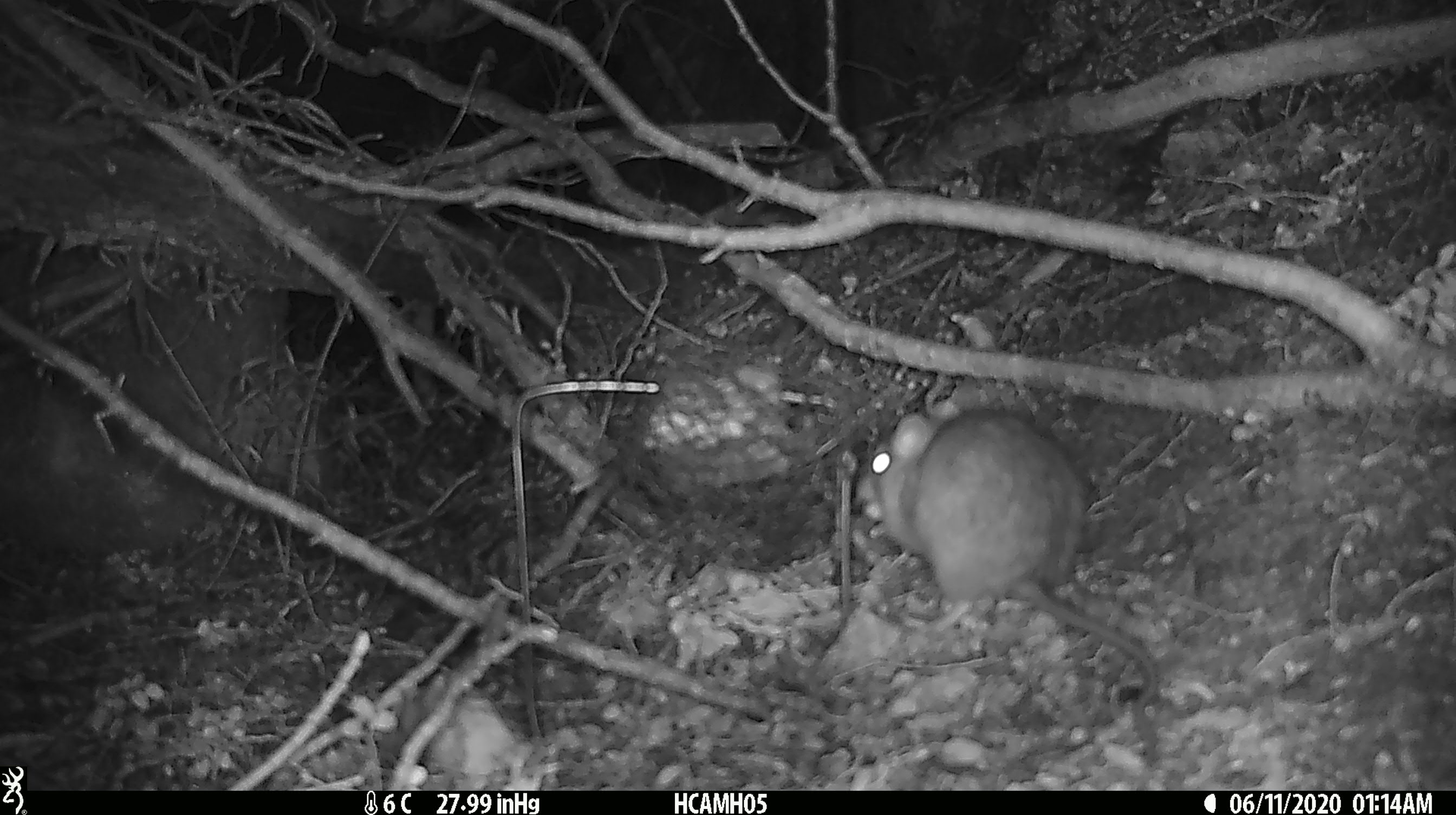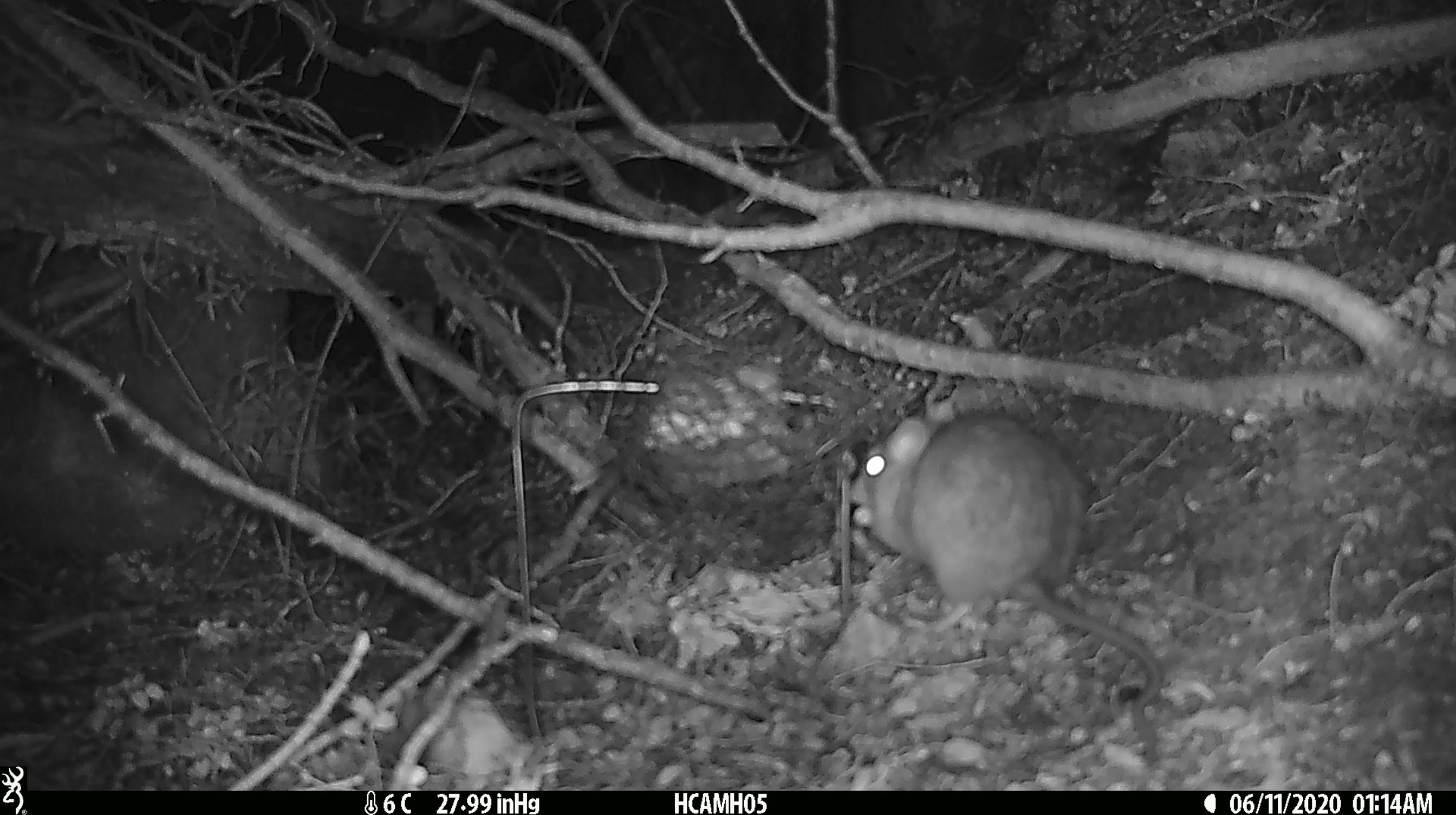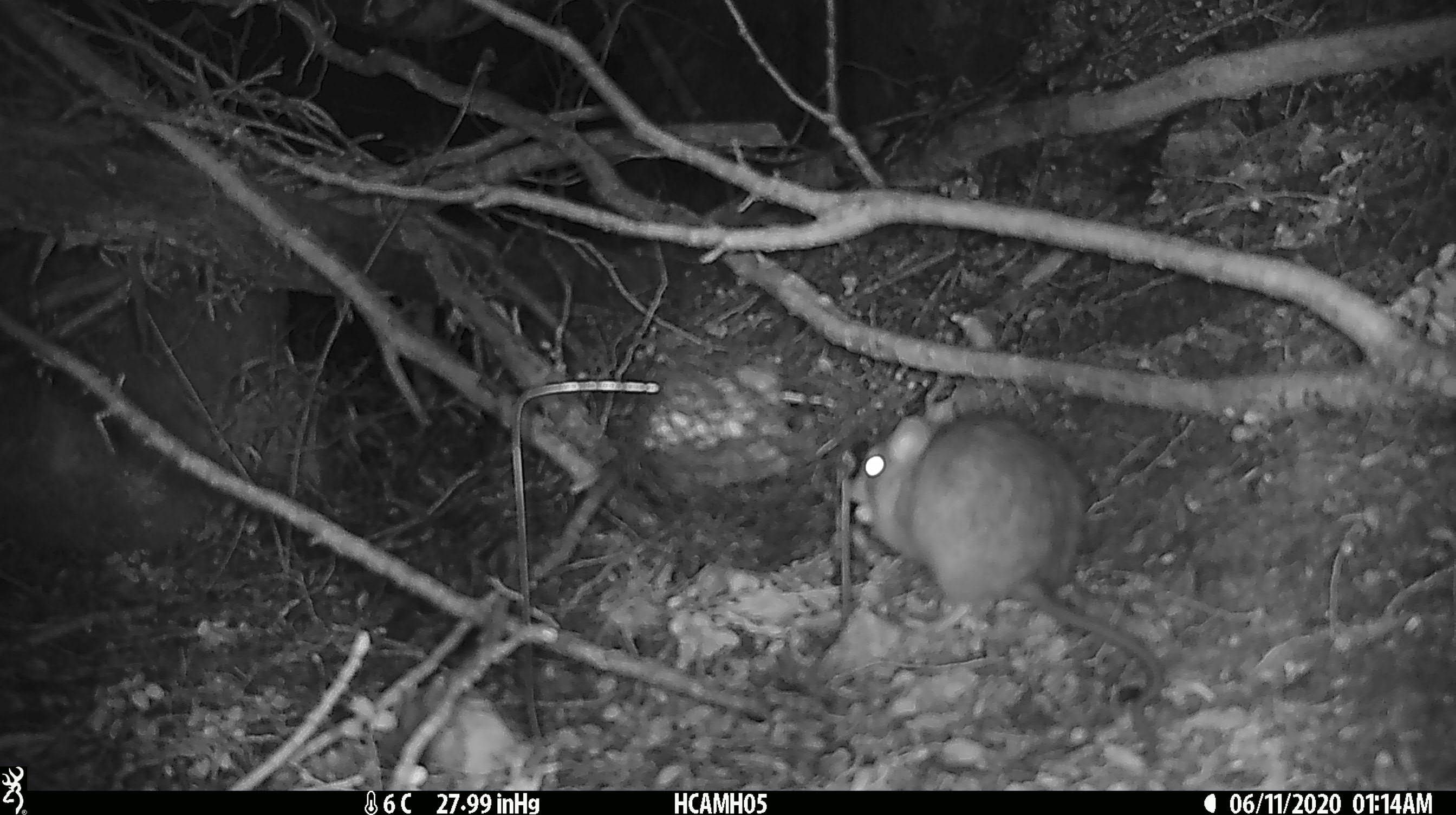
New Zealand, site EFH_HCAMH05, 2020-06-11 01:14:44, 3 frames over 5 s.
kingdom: Animalia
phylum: Chordata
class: Mammalia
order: Rodentia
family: Muridae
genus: Rattus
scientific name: Rattus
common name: rat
Rat (Rattus).